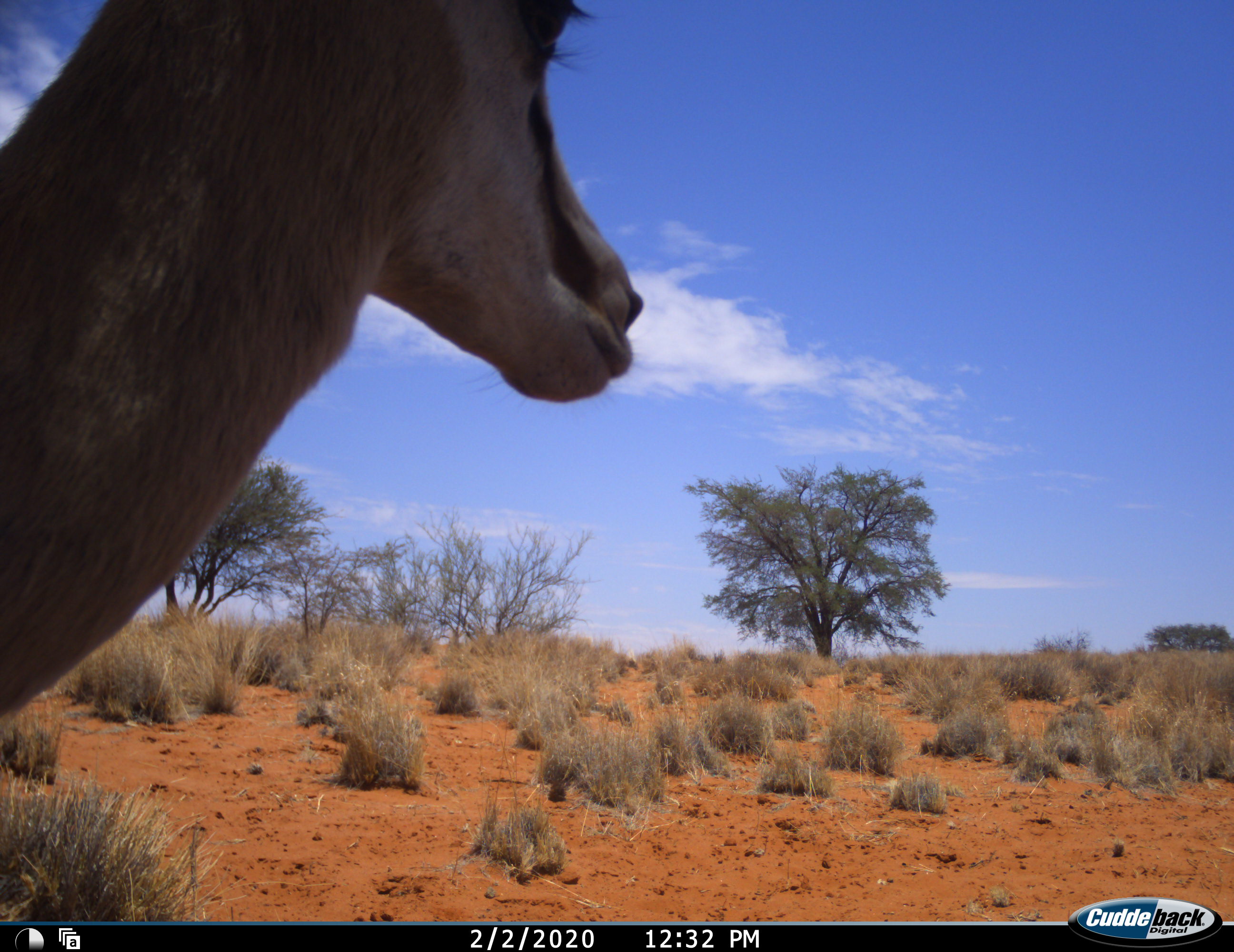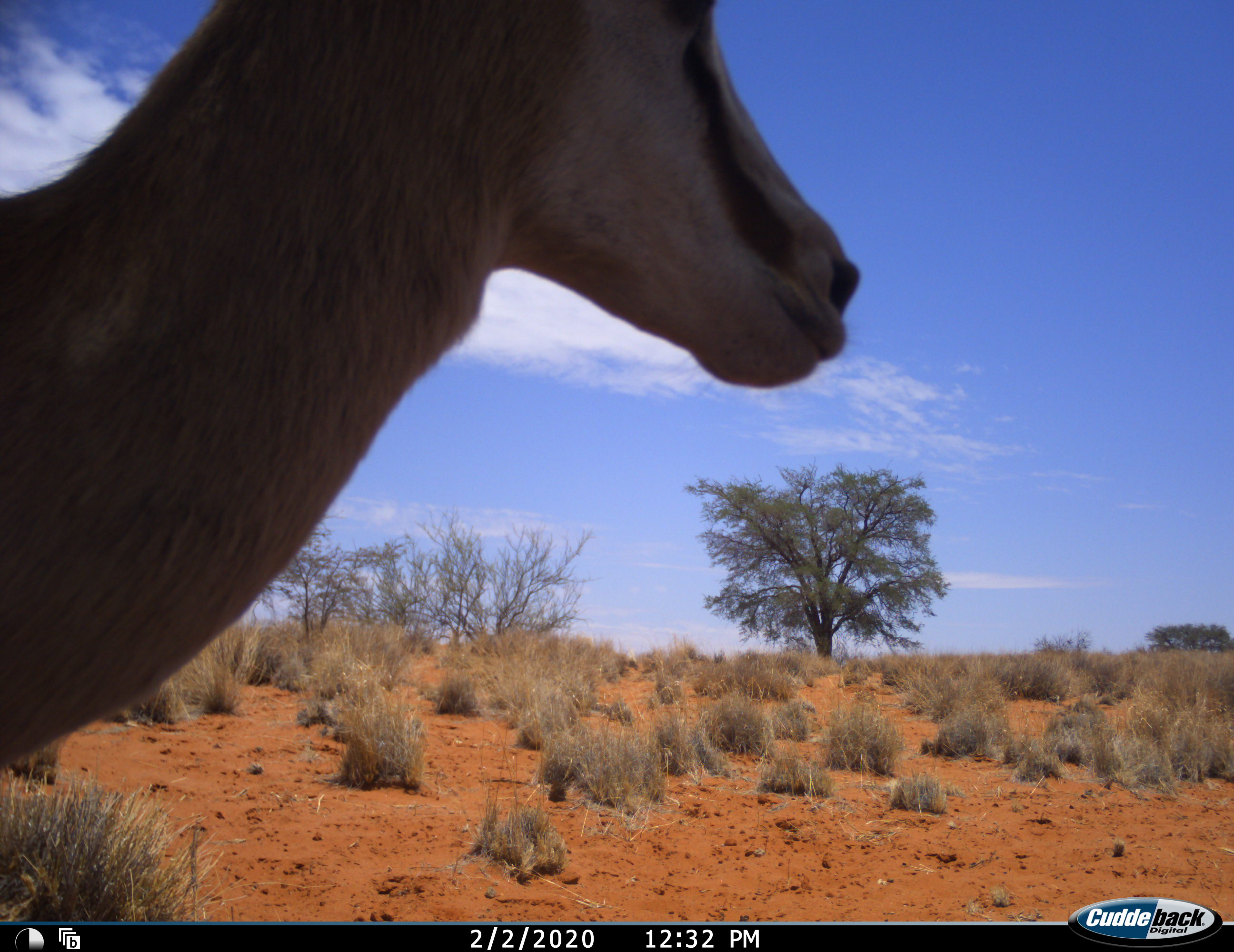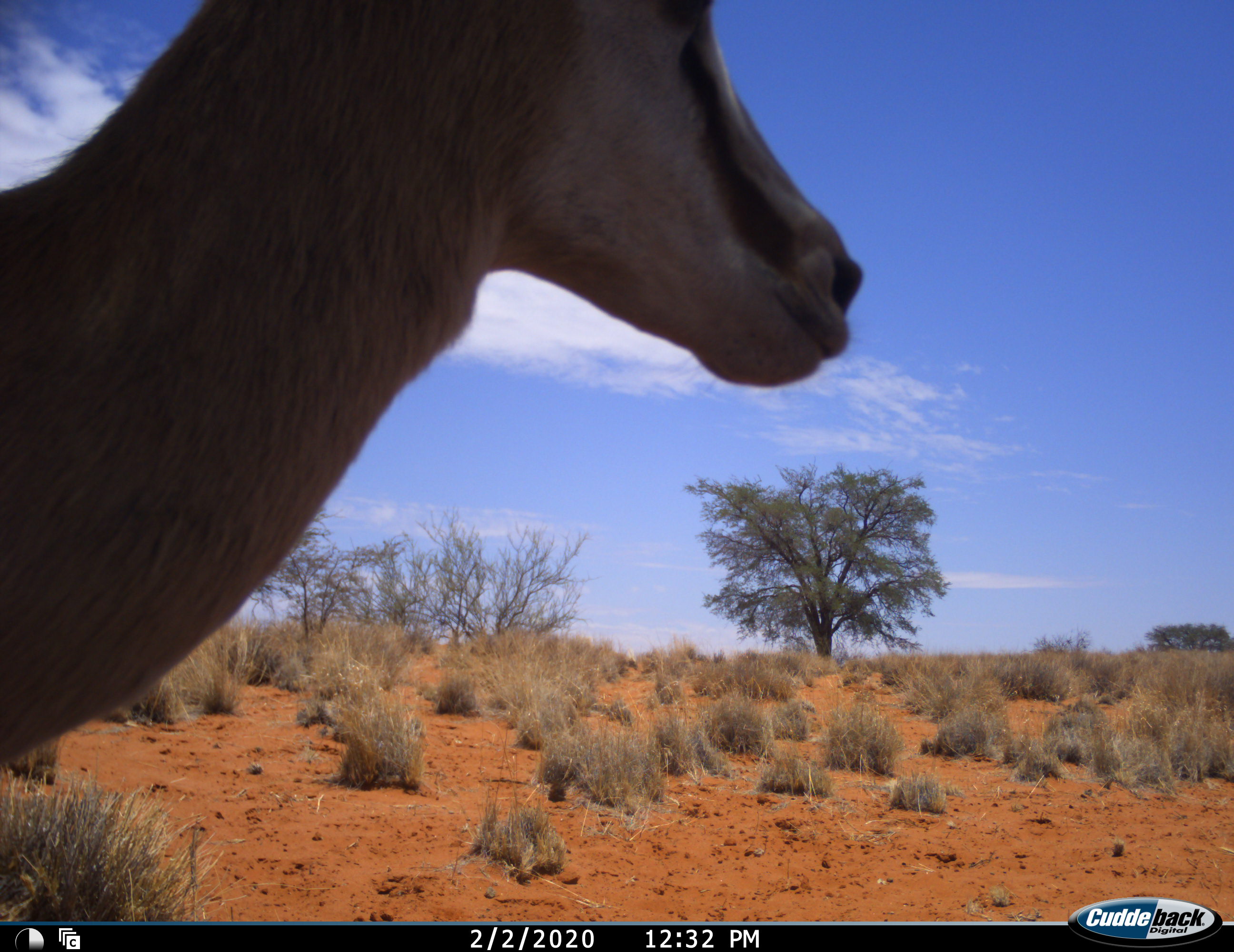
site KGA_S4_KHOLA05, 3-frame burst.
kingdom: Animalia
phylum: Chordata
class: Mammalia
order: Artiodactyla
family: Bovidae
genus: Antidorcas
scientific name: Antidorcas marsupialis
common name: springbok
Springbok (Antidorcas marsupialis), count 1. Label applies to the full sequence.